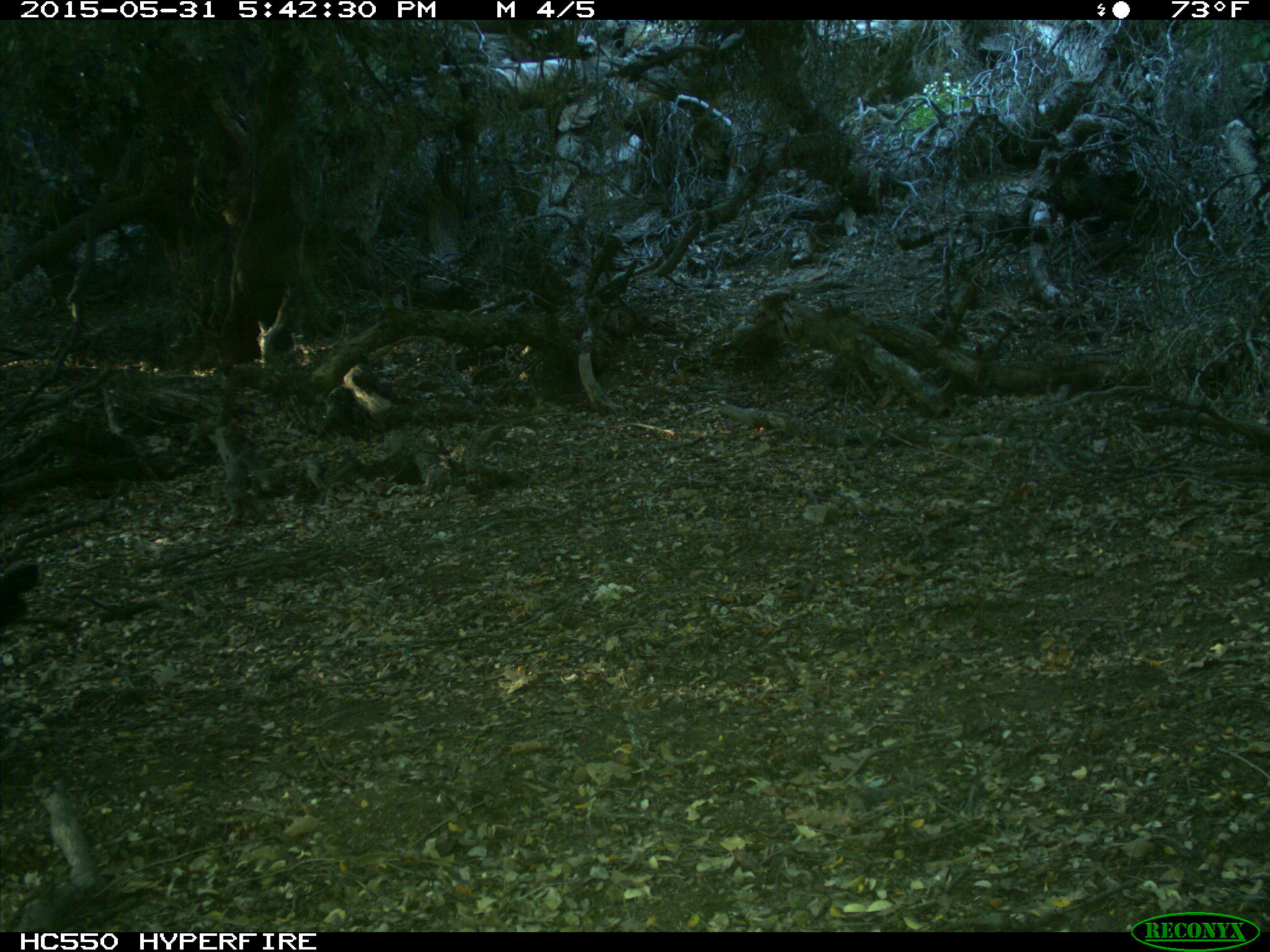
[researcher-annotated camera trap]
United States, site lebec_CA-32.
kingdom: Animalia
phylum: Chordata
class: Mammalia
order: Artiodactyla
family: Bovidae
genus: Bos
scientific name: Bos taurus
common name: domestic cow